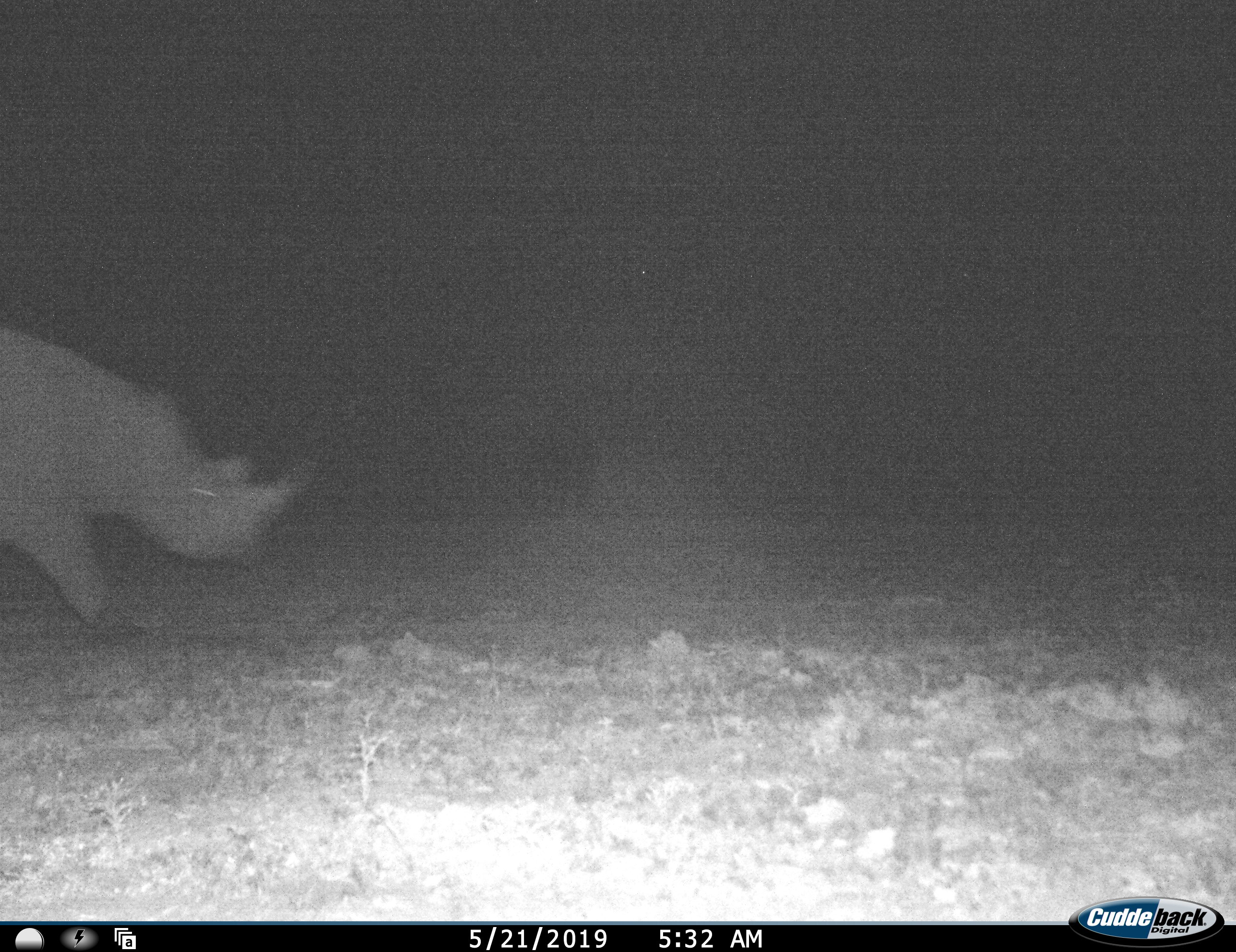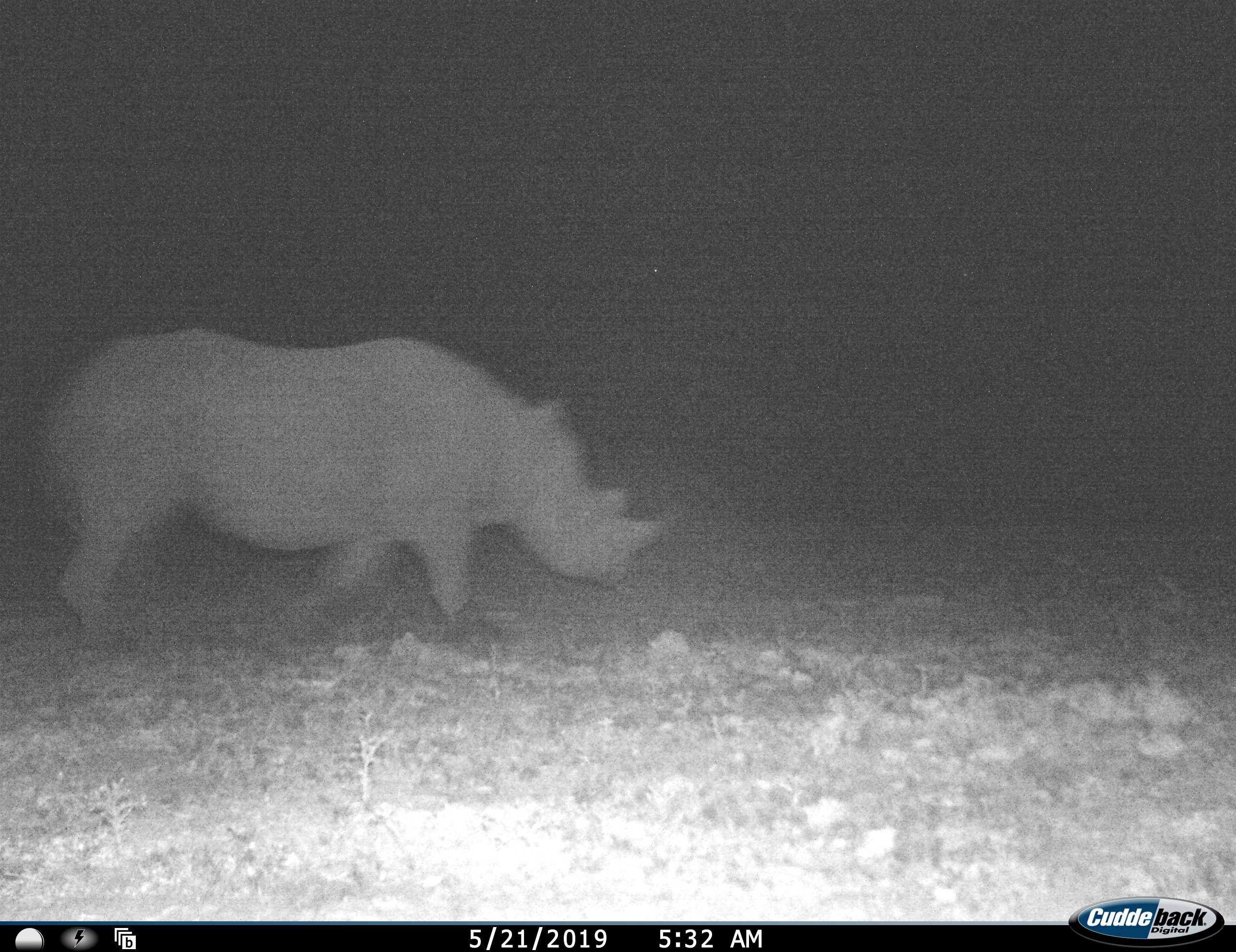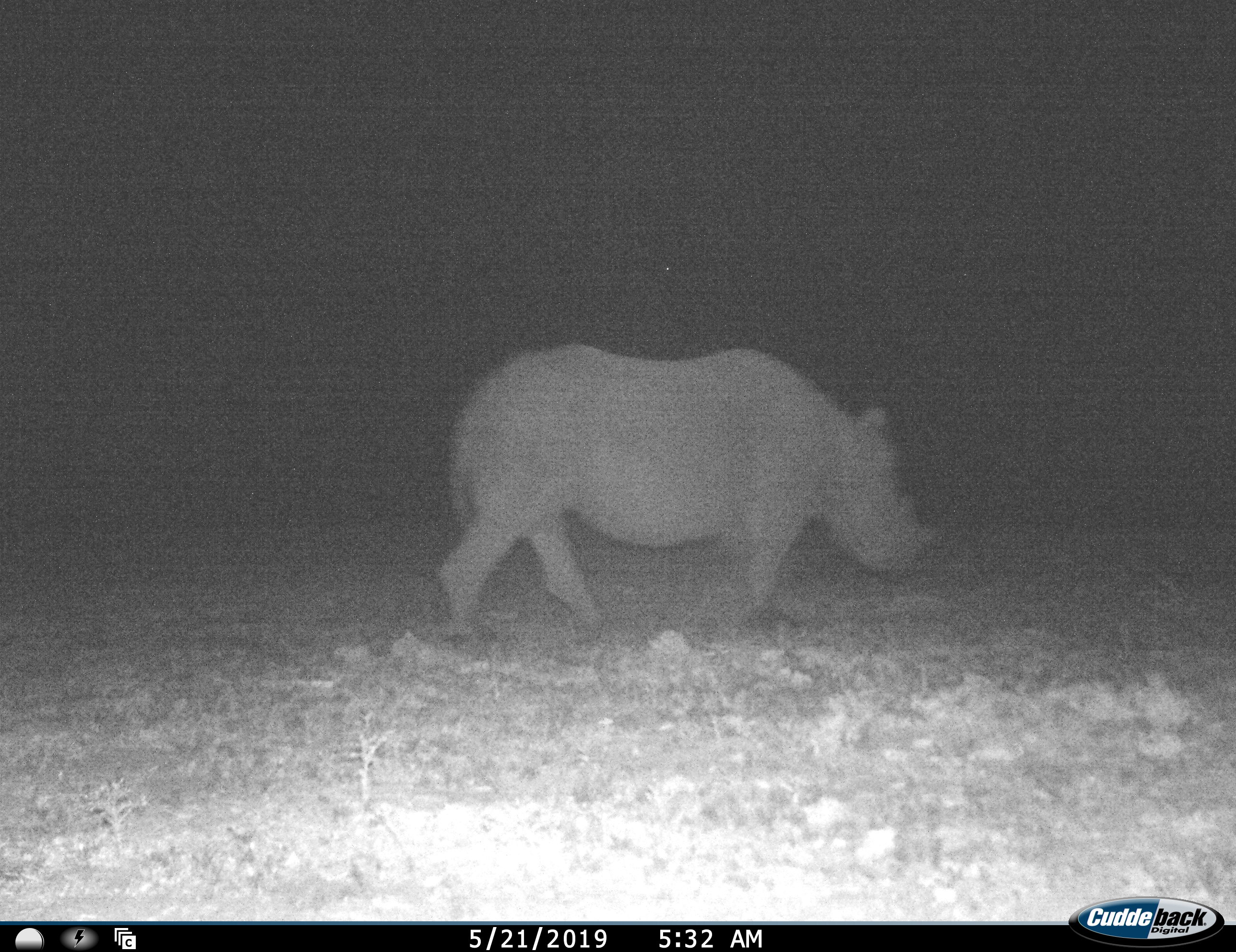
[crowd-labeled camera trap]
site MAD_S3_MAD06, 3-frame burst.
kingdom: Animalia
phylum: Chordata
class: Mammalia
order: Perissodactyla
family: Rhinocerotidae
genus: Diceros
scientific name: Diceros bicornis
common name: black rhinoceros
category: rhinocerosblack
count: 1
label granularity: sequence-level